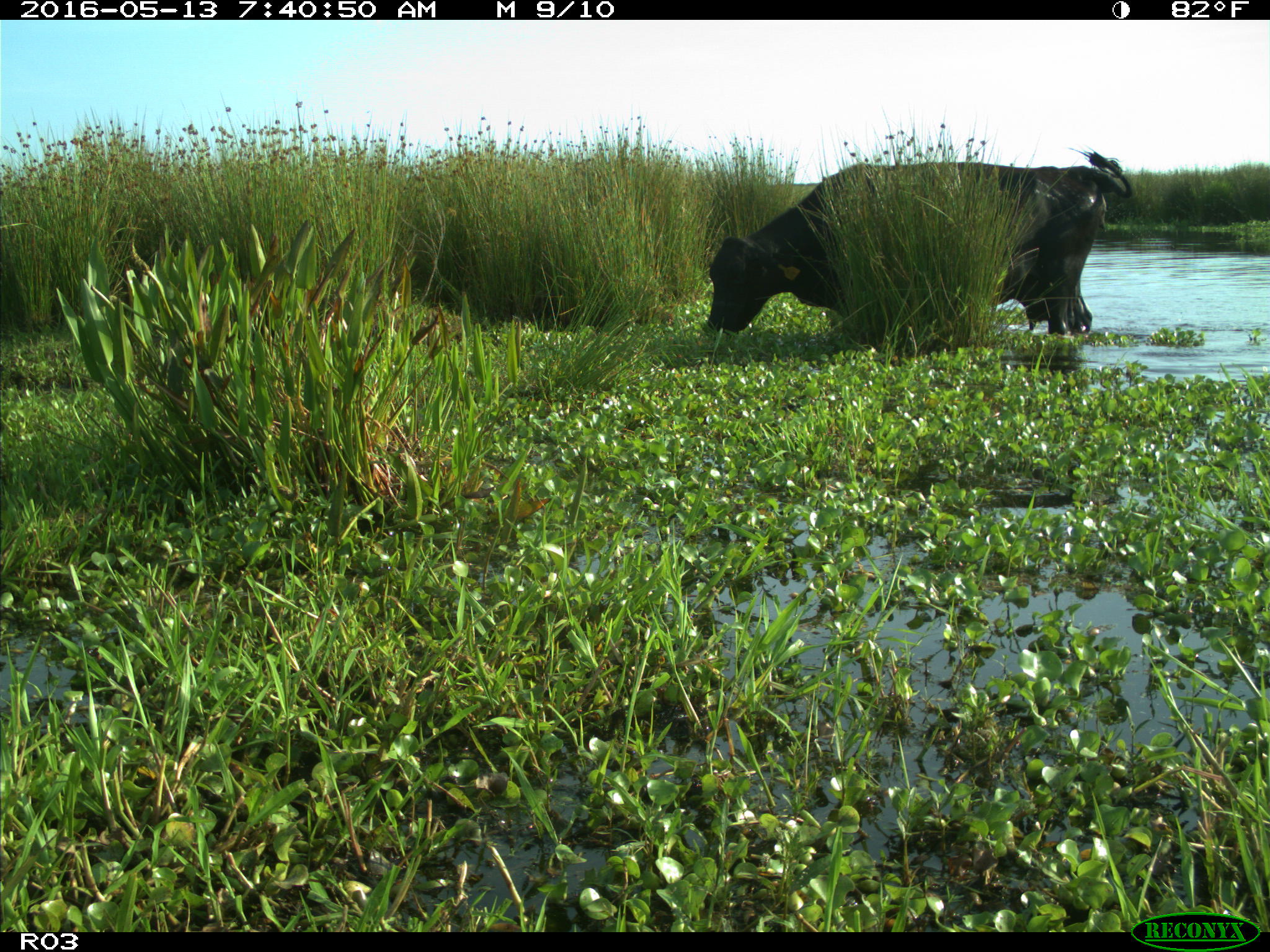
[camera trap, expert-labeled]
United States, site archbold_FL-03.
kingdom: Animalia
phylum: Chordata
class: Mammalia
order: Artiodactyla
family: Bovidae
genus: Bos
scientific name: Bos taurus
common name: domestic cow